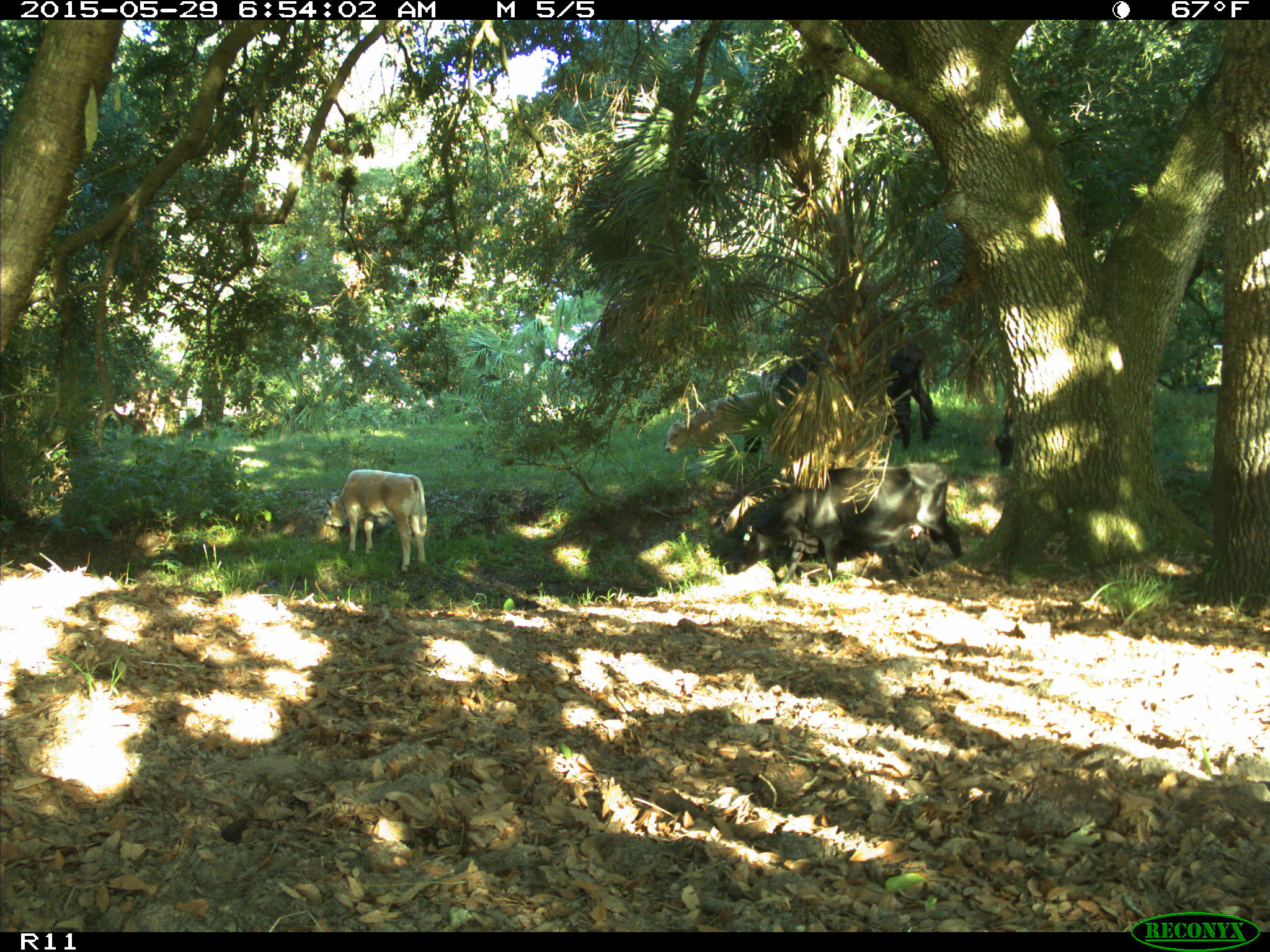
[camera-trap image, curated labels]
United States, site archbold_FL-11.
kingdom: Animalia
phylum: Chordata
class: Mammalia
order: Artiodactyla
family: Bovidae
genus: Bos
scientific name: Bos taurus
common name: domestic cow